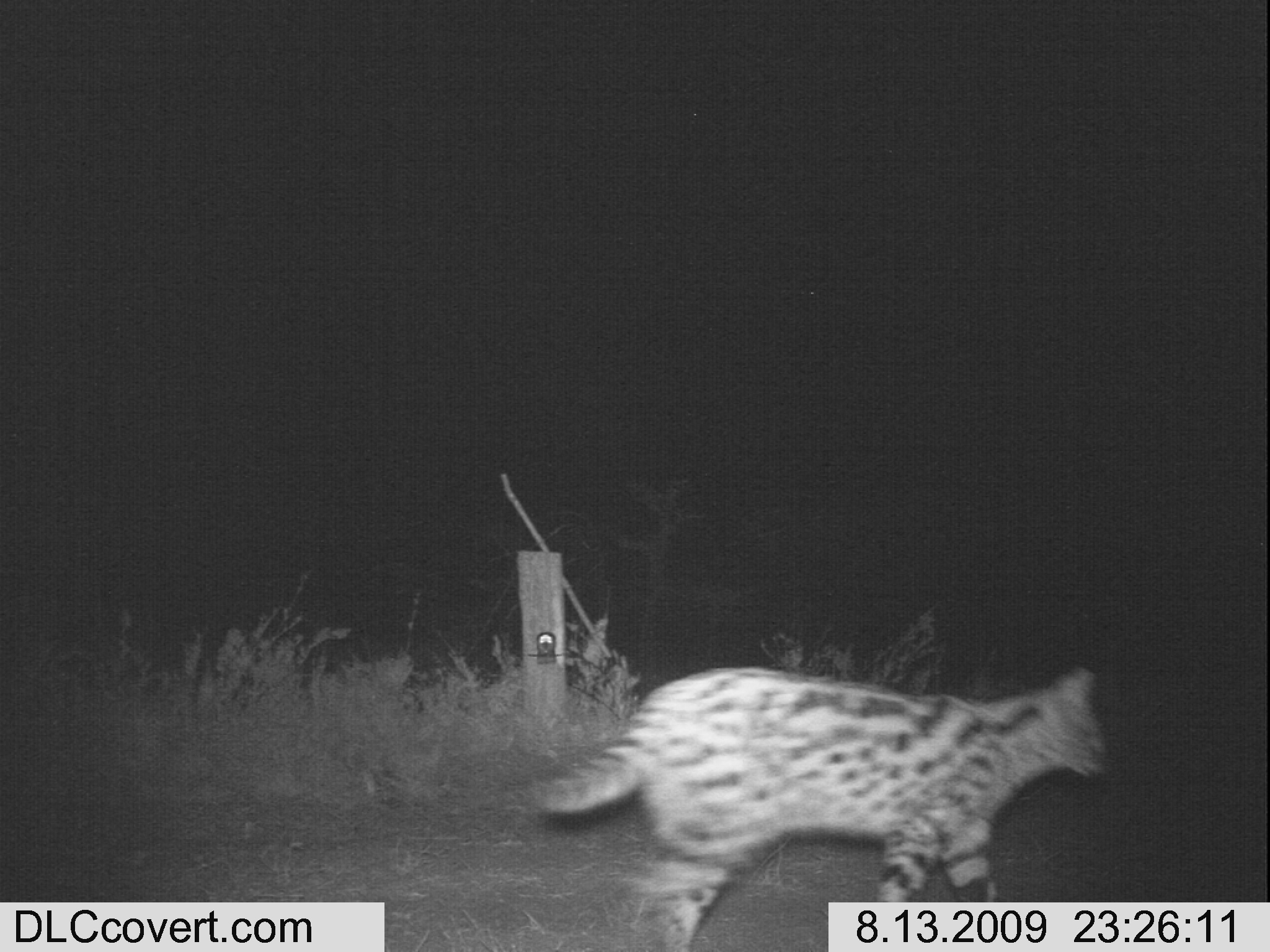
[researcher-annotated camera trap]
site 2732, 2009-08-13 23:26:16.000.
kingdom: Animalia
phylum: Chordata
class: Mammalia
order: Carnivora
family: Felidae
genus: Leptailurus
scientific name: Leptailurus serval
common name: serval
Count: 1.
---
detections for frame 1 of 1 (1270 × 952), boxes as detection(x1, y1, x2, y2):
leptailurus serval: detection(535, 665, 1109, 952)